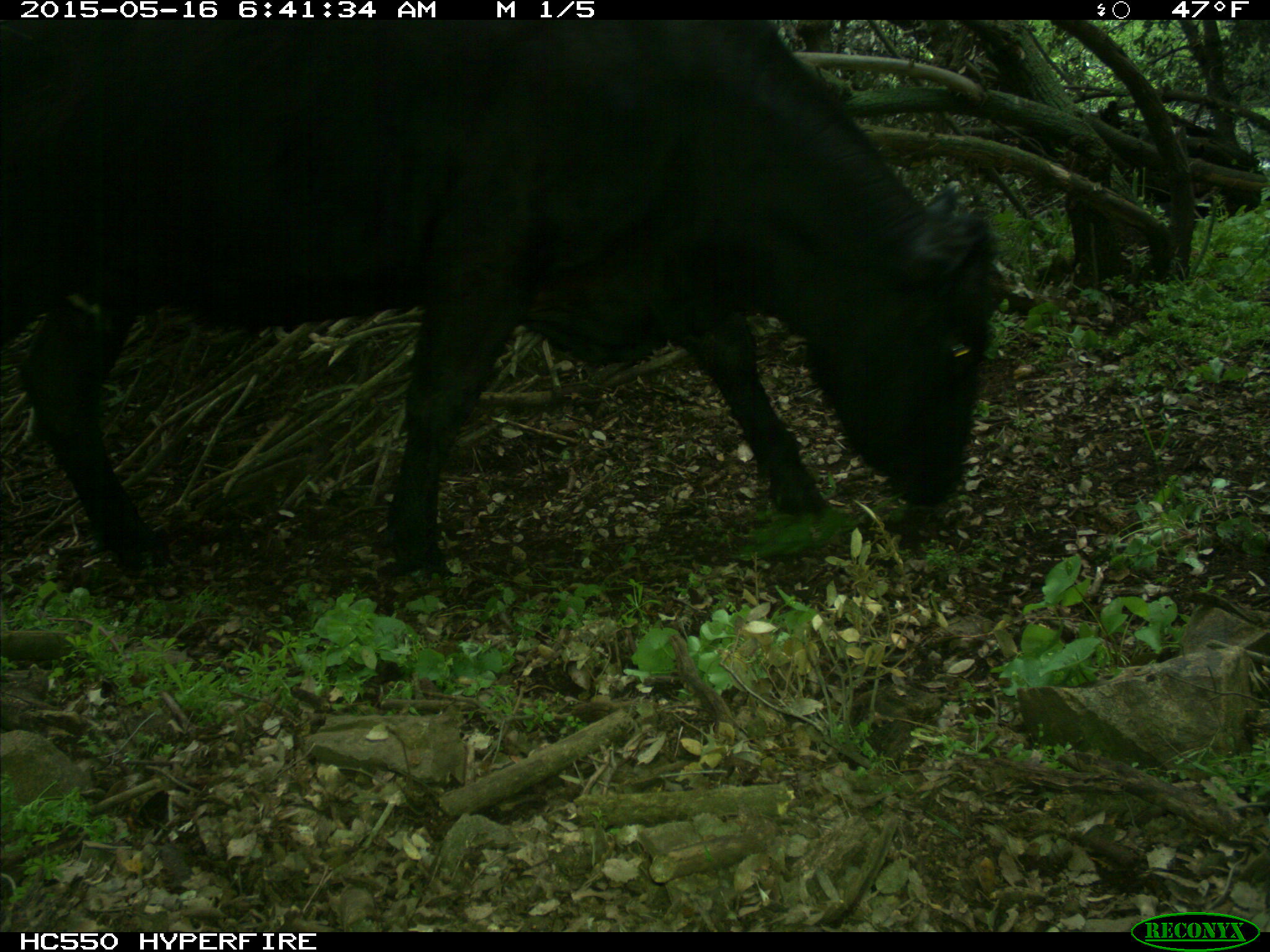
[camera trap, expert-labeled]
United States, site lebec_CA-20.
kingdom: Animalia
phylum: Chordata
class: Mammalia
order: Artiodactyla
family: Bovidae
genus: Bos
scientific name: Bos taurus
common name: domestic cow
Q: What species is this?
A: Bos taurus (domestic cow).